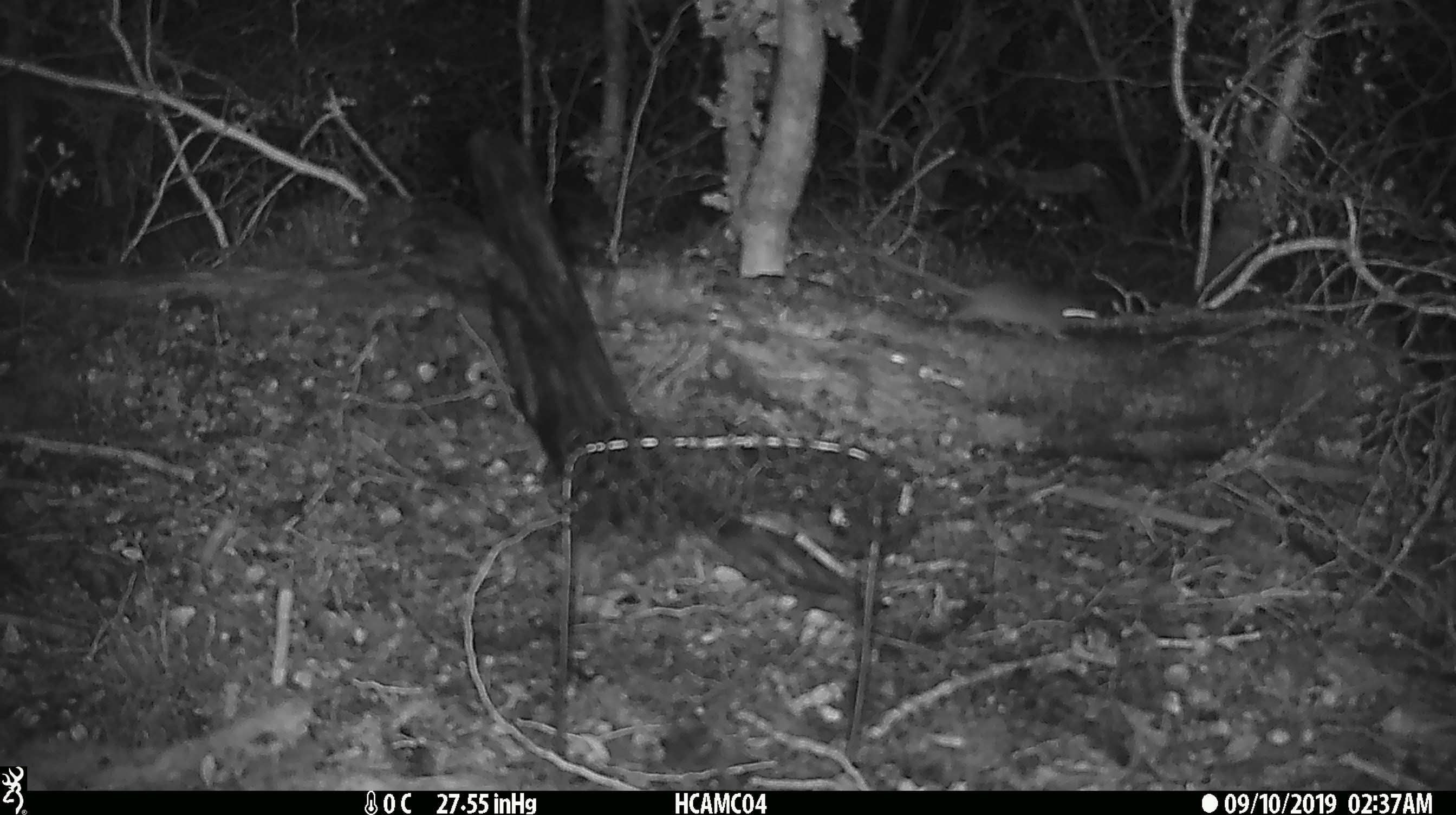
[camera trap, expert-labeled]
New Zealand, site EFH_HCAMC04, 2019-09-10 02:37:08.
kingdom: Animalia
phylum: Chordata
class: Mammalia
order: Rodentia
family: Muridae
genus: Mus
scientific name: Mus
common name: mouse